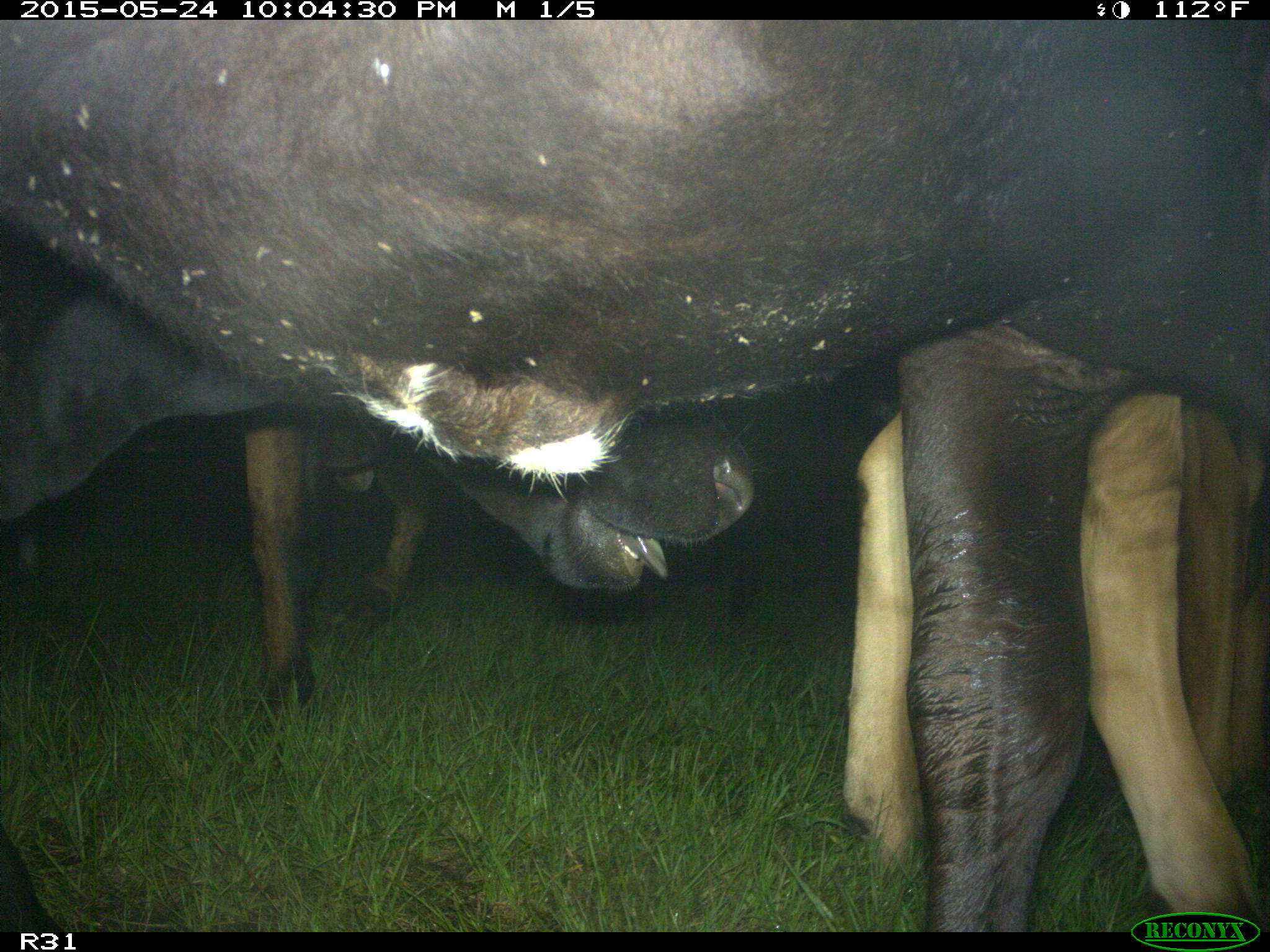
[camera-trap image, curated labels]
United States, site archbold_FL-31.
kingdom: Animalia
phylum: Chordata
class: Mammalia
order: Artiodactyla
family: Bovidae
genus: Bos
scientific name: Bos taurus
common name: domestic cow